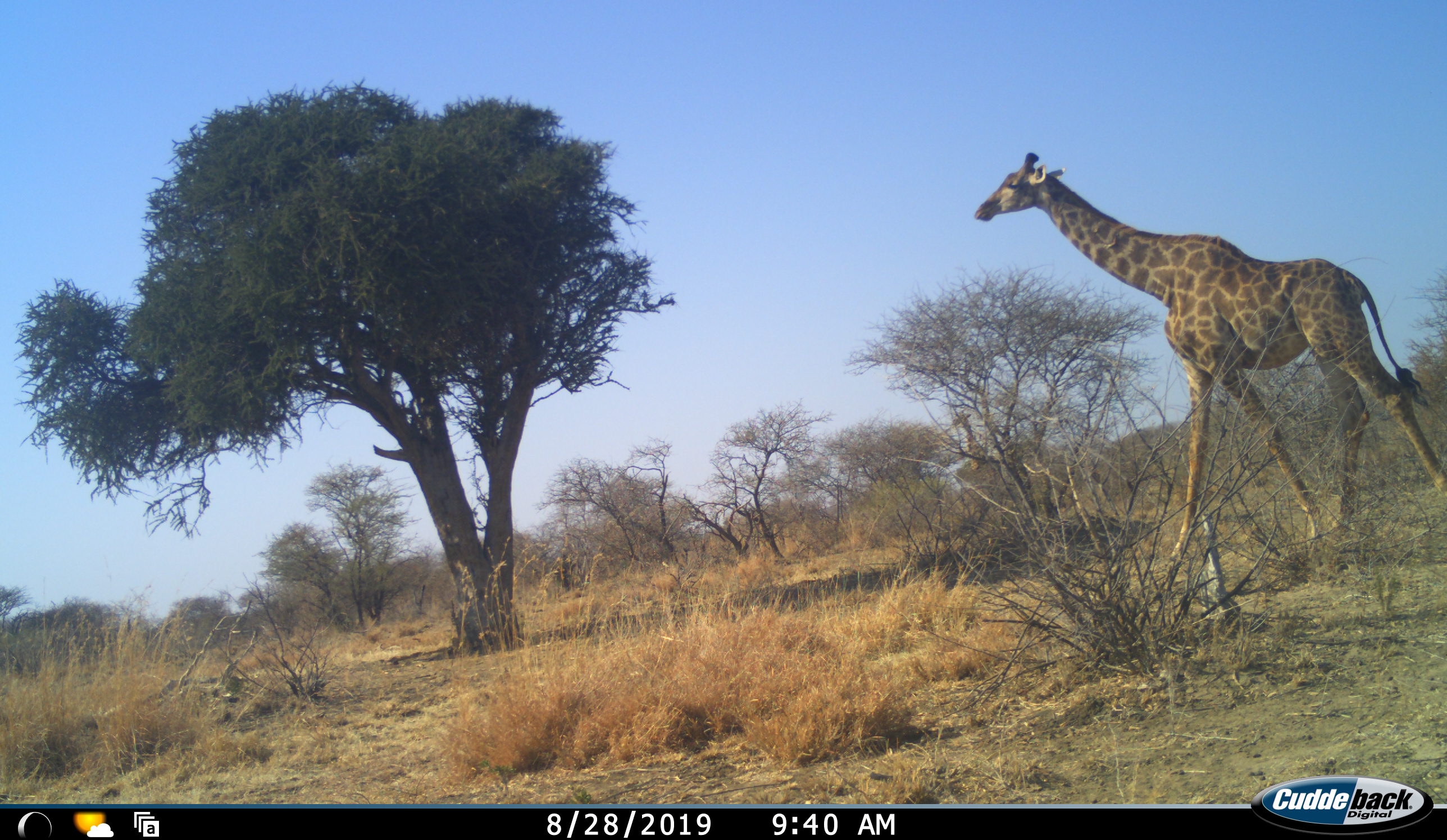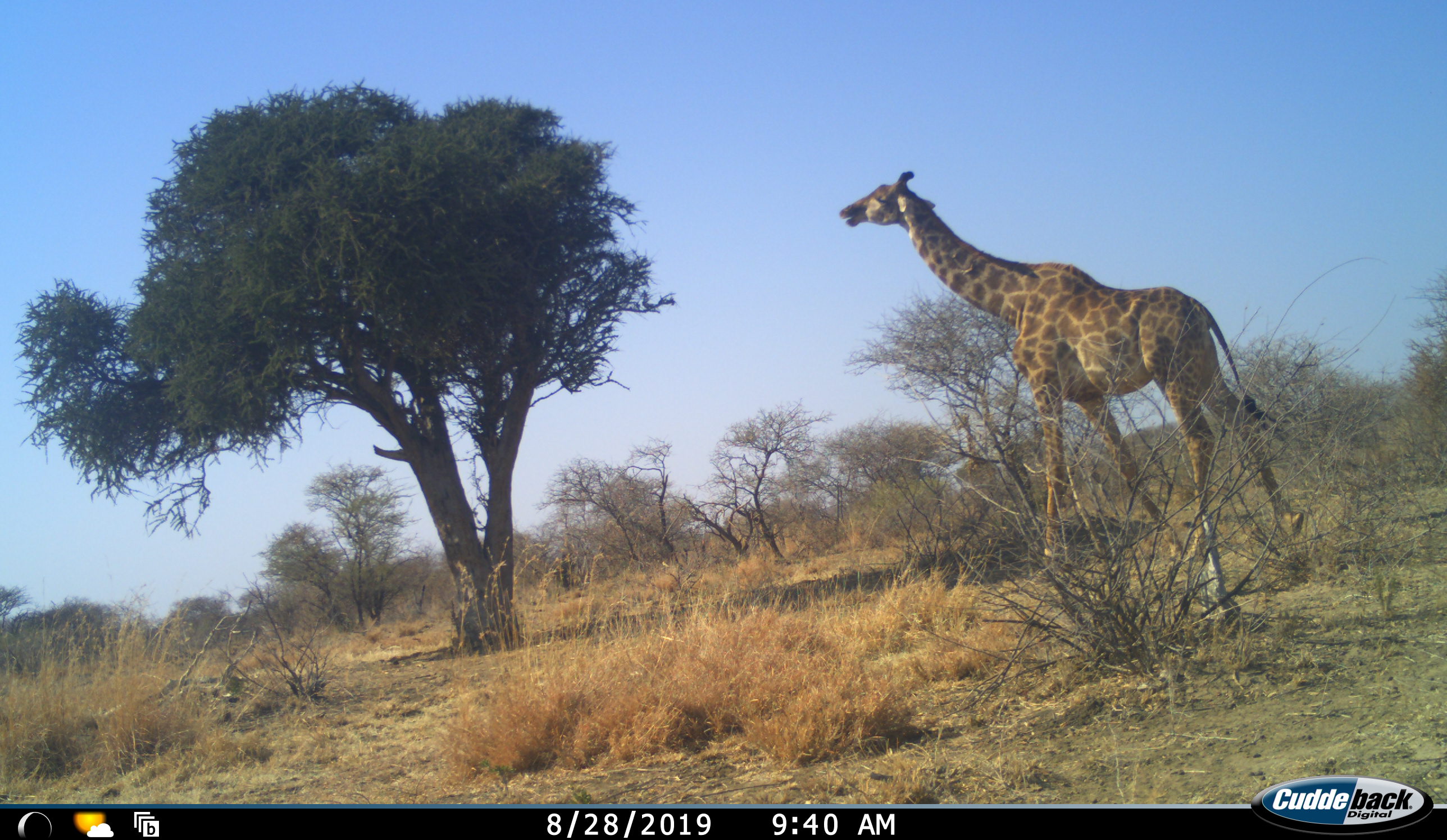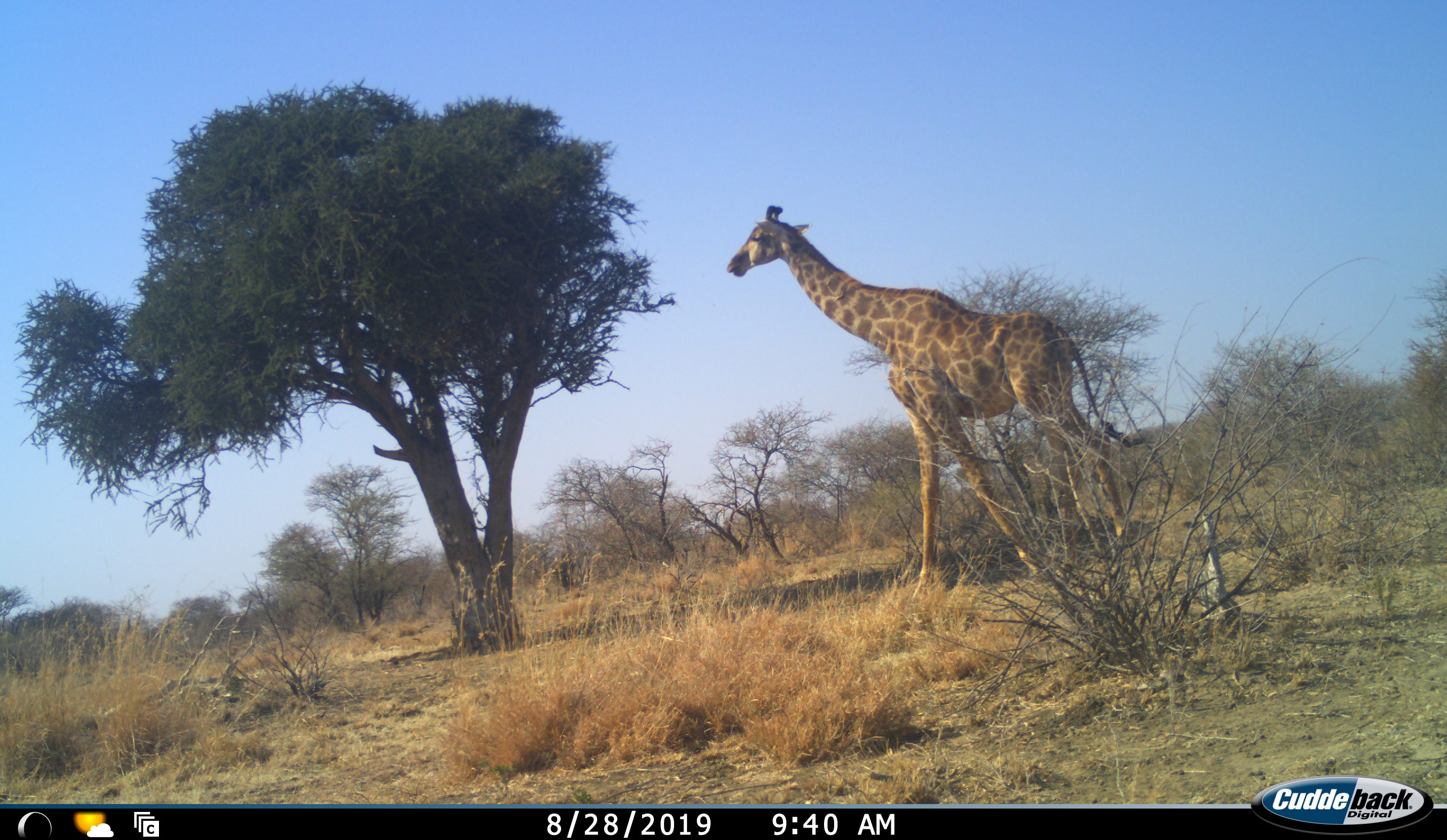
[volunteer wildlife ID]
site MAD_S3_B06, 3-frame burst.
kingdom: Animalia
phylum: Chordata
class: Mammalia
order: Artiodactyla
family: Giraffidae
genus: Giraffa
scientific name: Giraffa camelopardalis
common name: giraffe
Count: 1.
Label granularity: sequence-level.